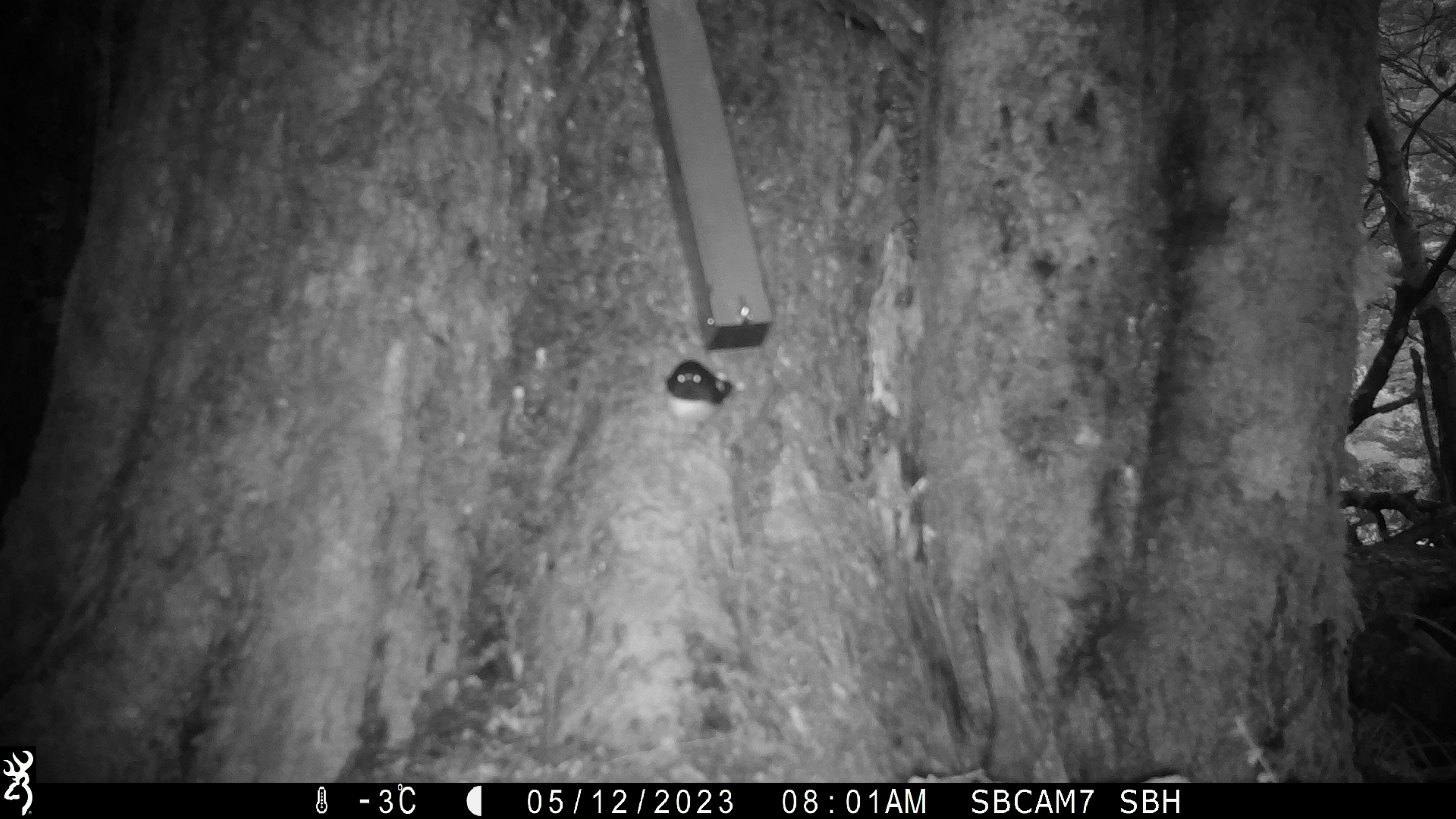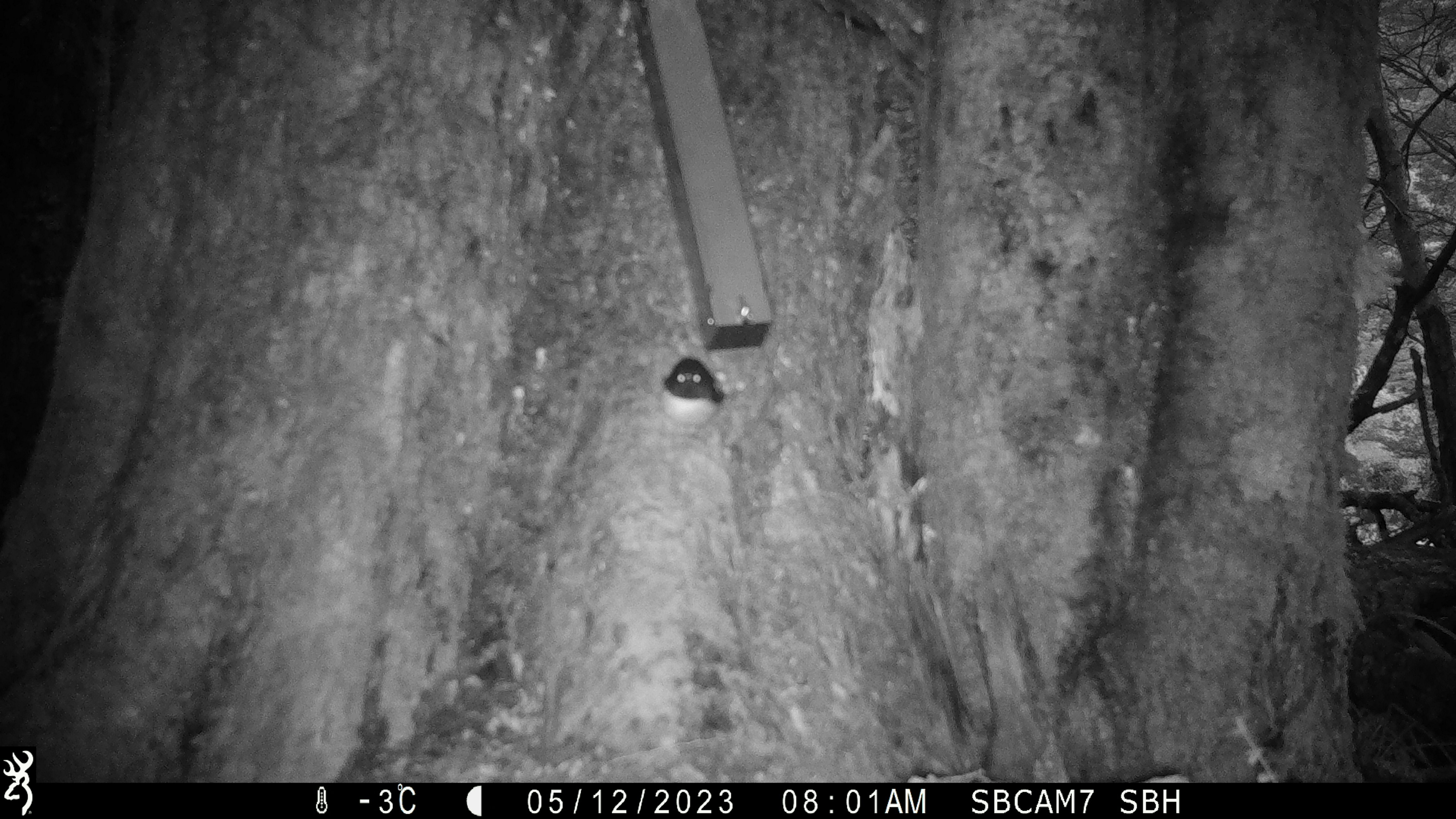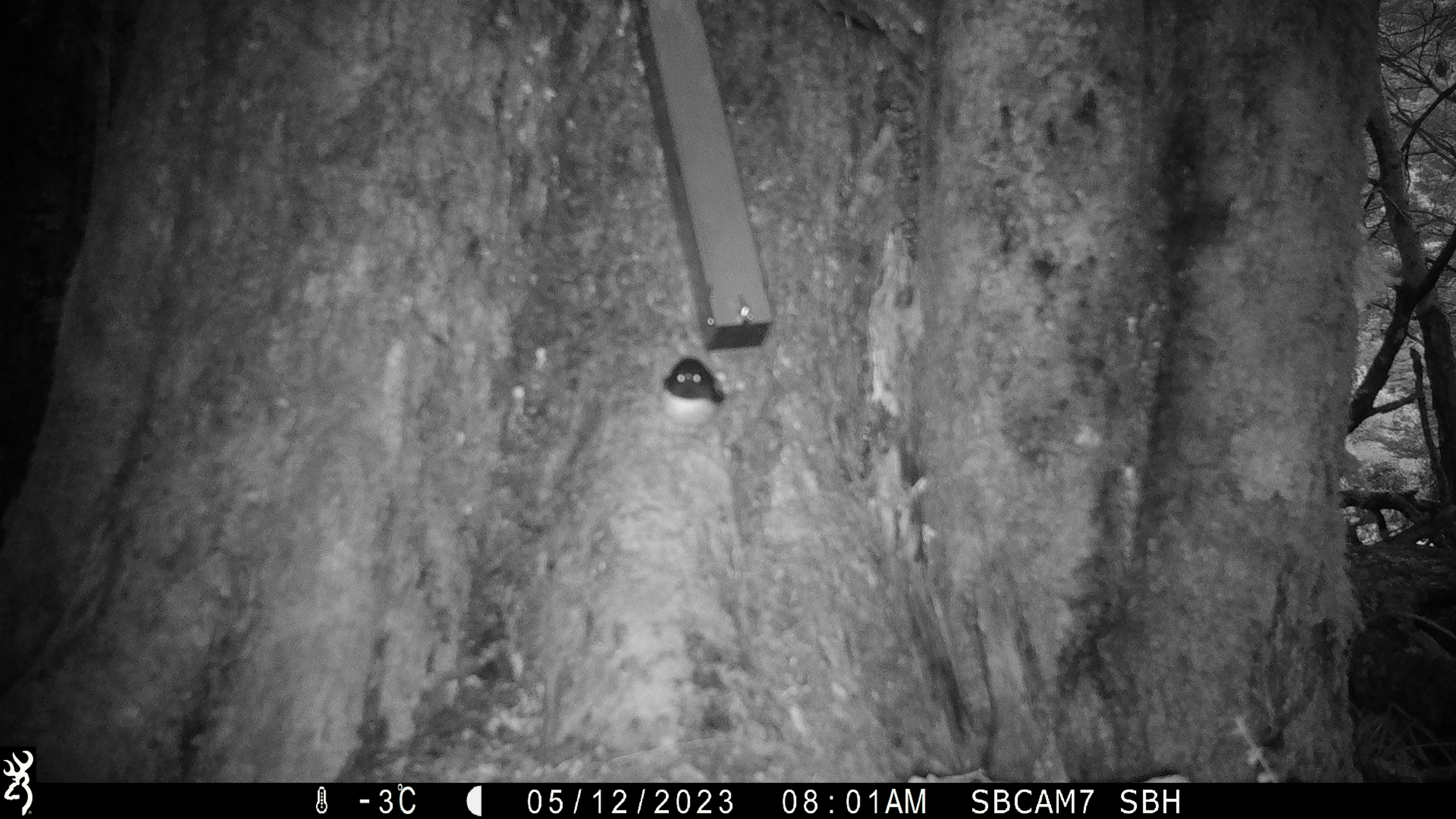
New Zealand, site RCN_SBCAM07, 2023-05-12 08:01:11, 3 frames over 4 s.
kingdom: Animalia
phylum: Chordata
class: Aves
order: Passeriformes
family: Petroicidae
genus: Petroica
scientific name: Petroica macrocephala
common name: tomtit